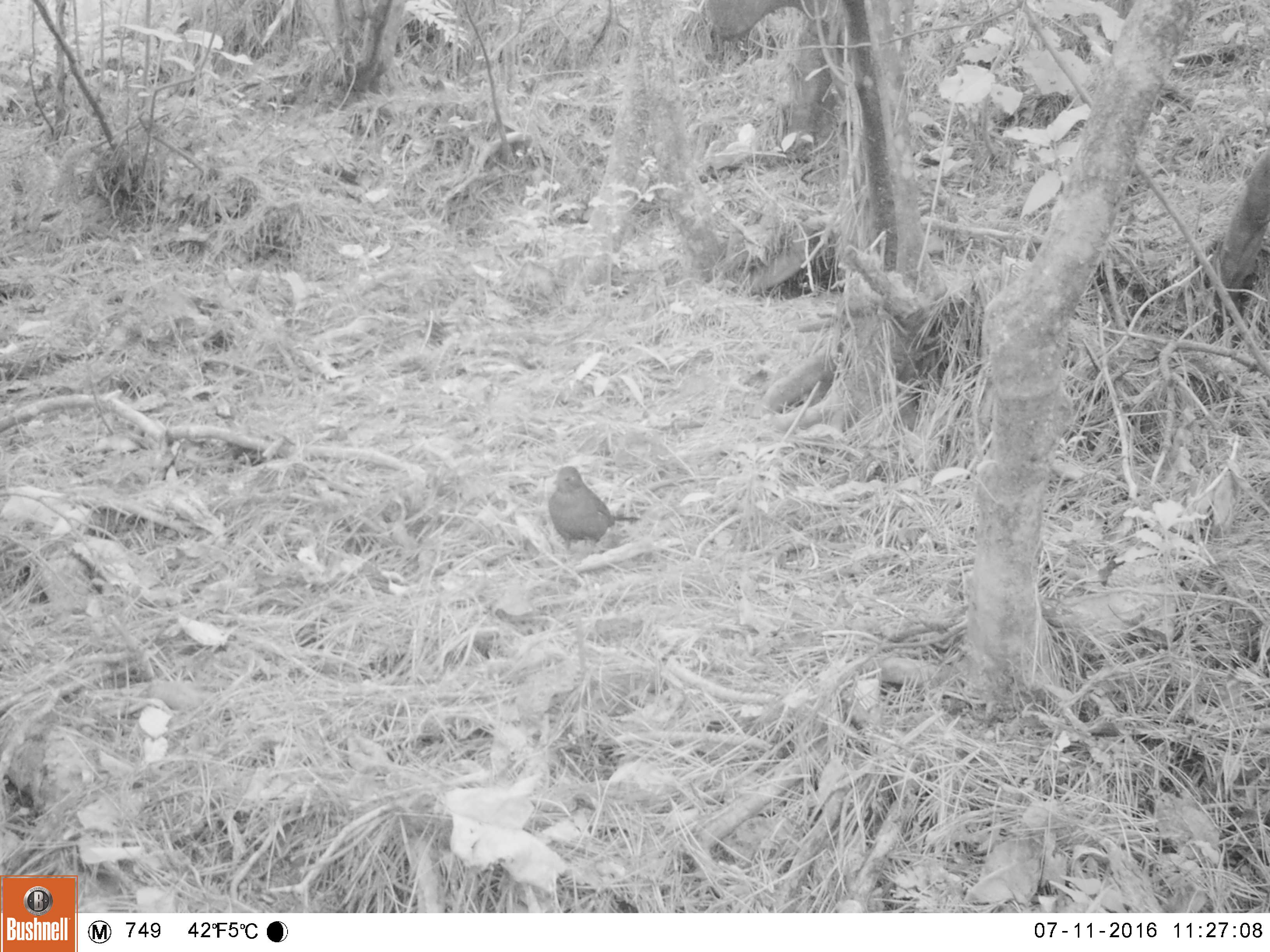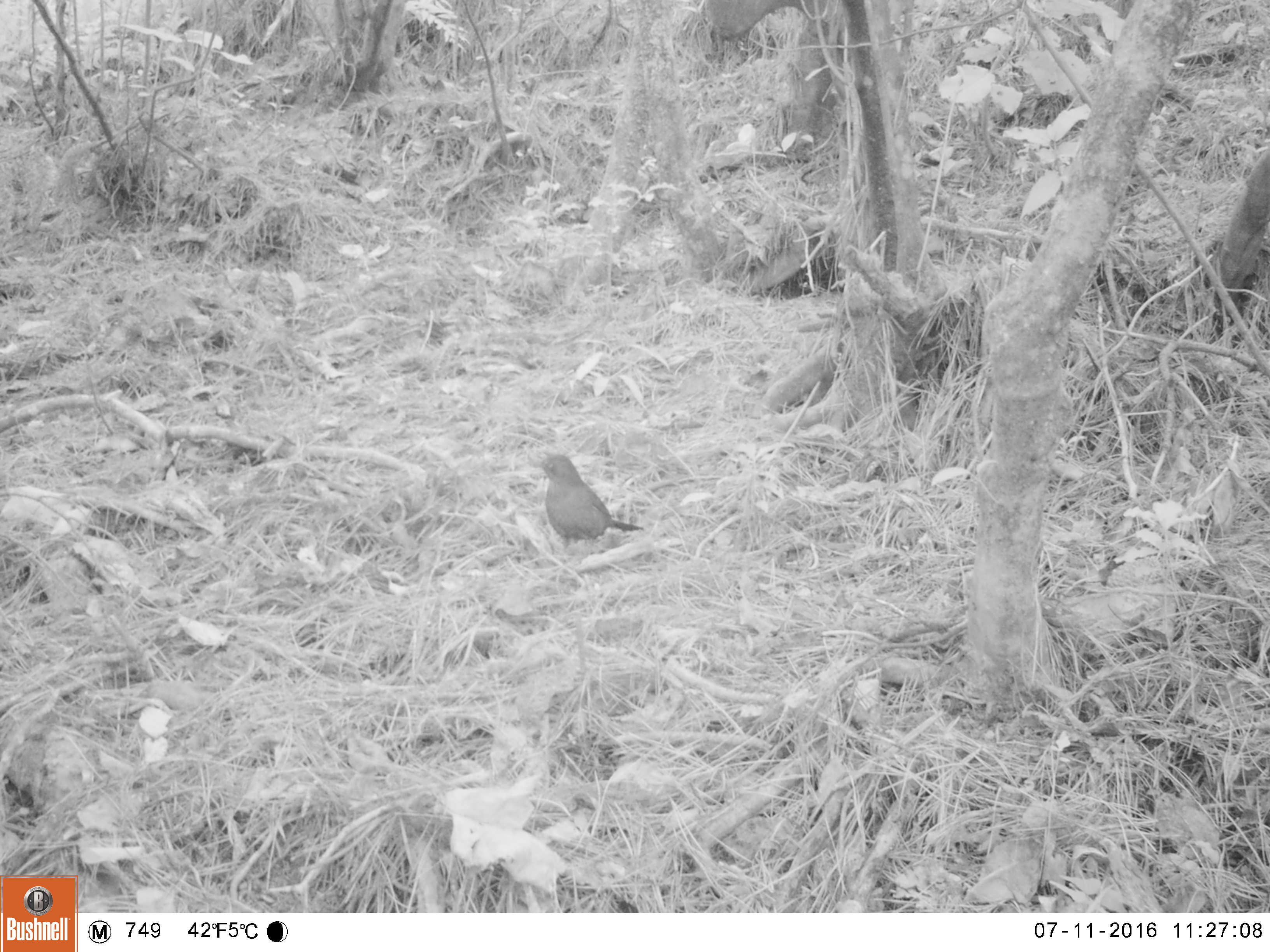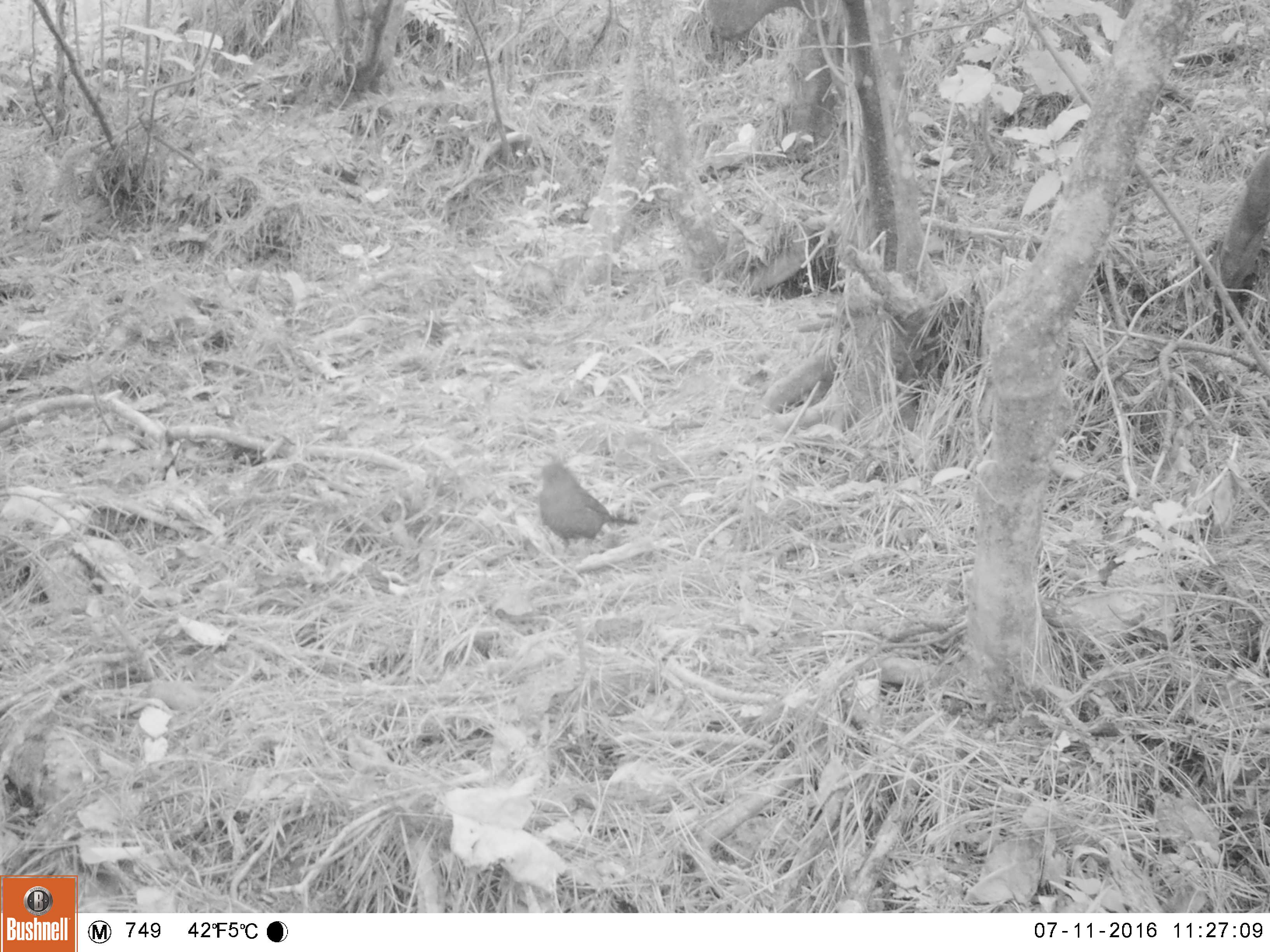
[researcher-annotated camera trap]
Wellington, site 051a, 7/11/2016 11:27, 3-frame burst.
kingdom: Animalia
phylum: Chordata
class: Aves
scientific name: Aves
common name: bird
Bird (Aves).